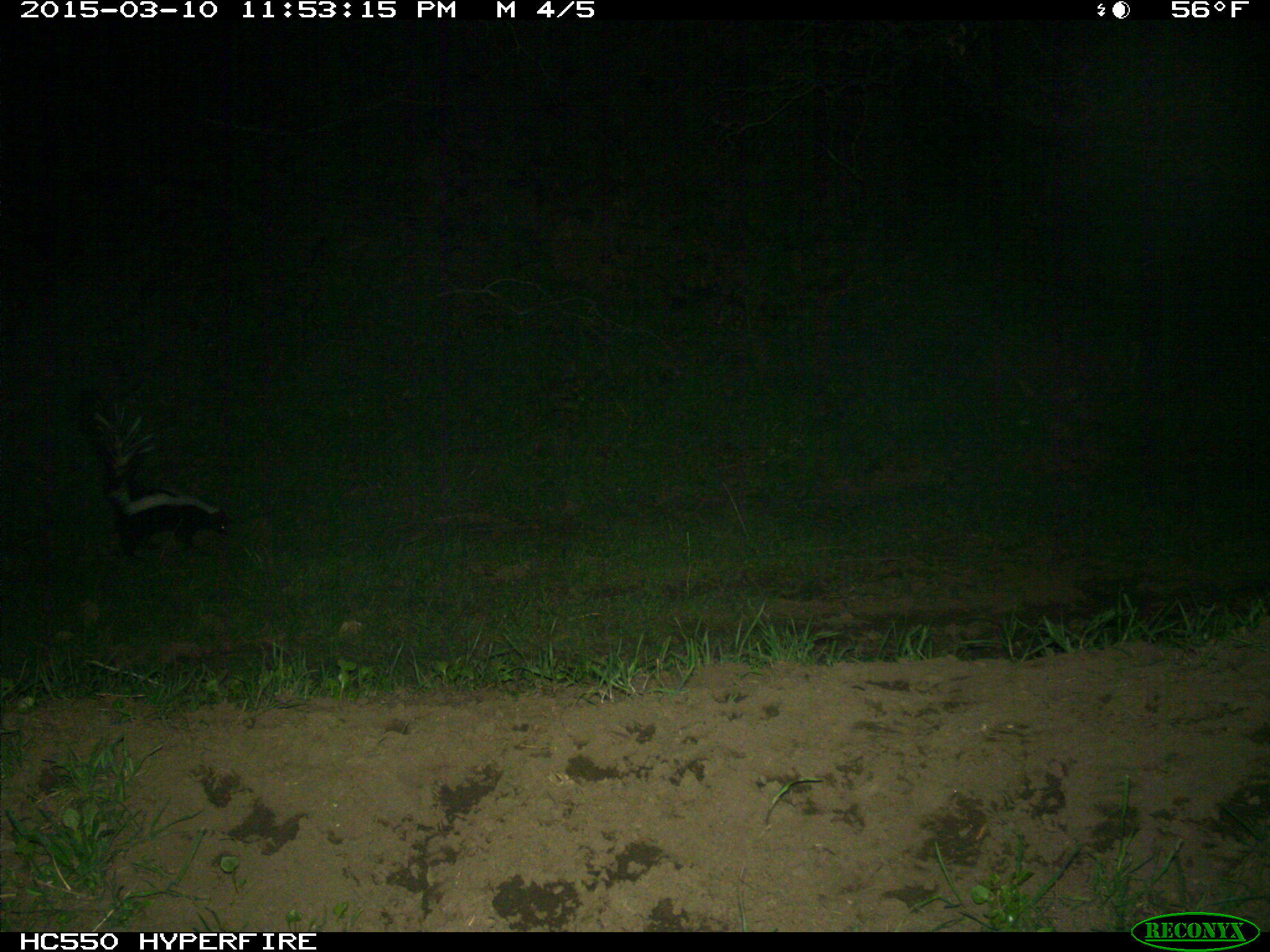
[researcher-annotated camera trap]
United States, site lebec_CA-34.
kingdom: Animalia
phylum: Chordata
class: Mammalia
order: Carnivora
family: Mephitidae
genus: Mephitis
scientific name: Mephitis mephitis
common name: striped skunk